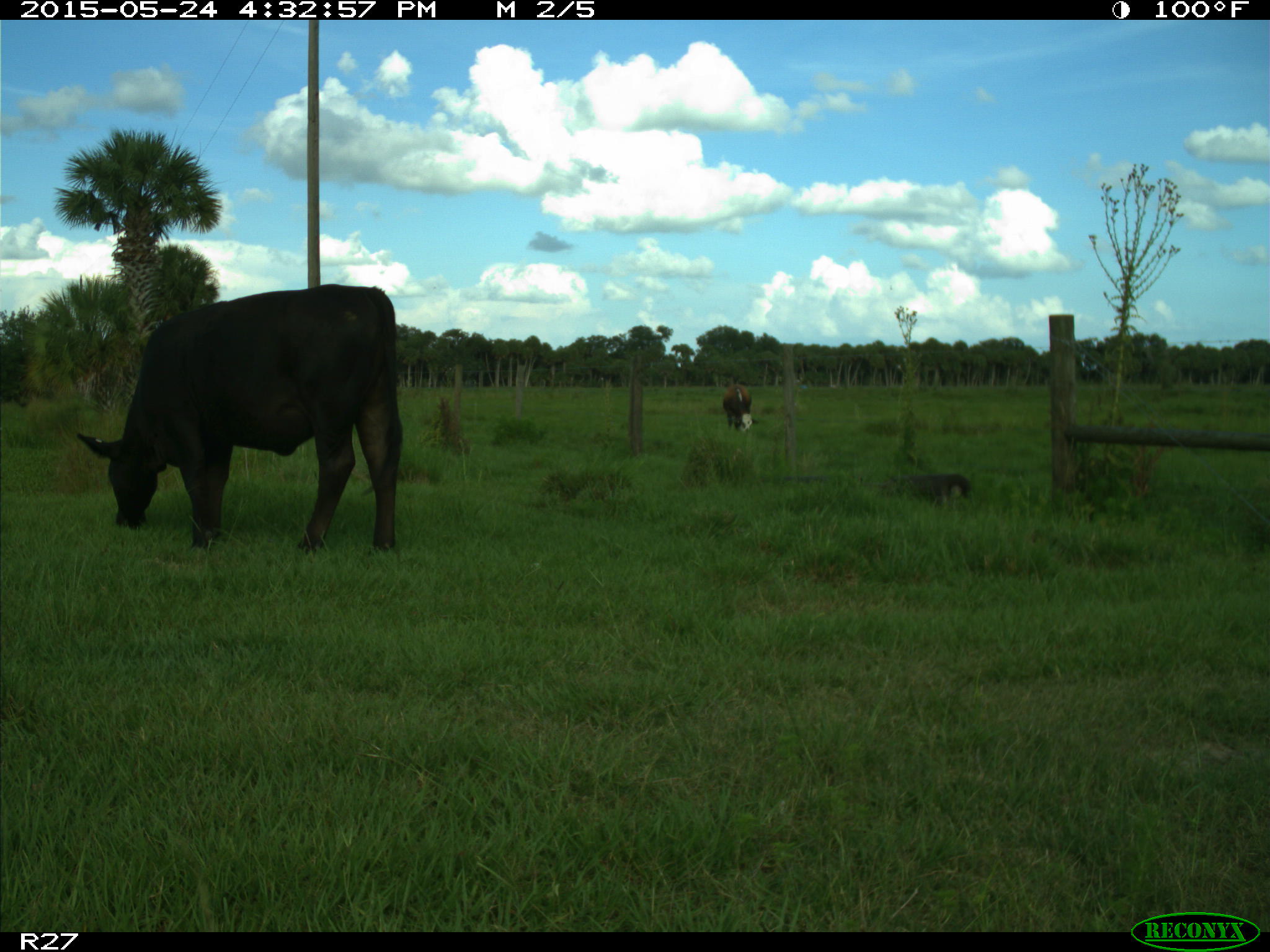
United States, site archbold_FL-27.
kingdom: Animalia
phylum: Chordata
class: Mammalia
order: Artiodactyla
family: Bovidae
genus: Bos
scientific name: Bos taurus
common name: domestic cow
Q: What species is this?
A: Bos taurus (domestic cow).